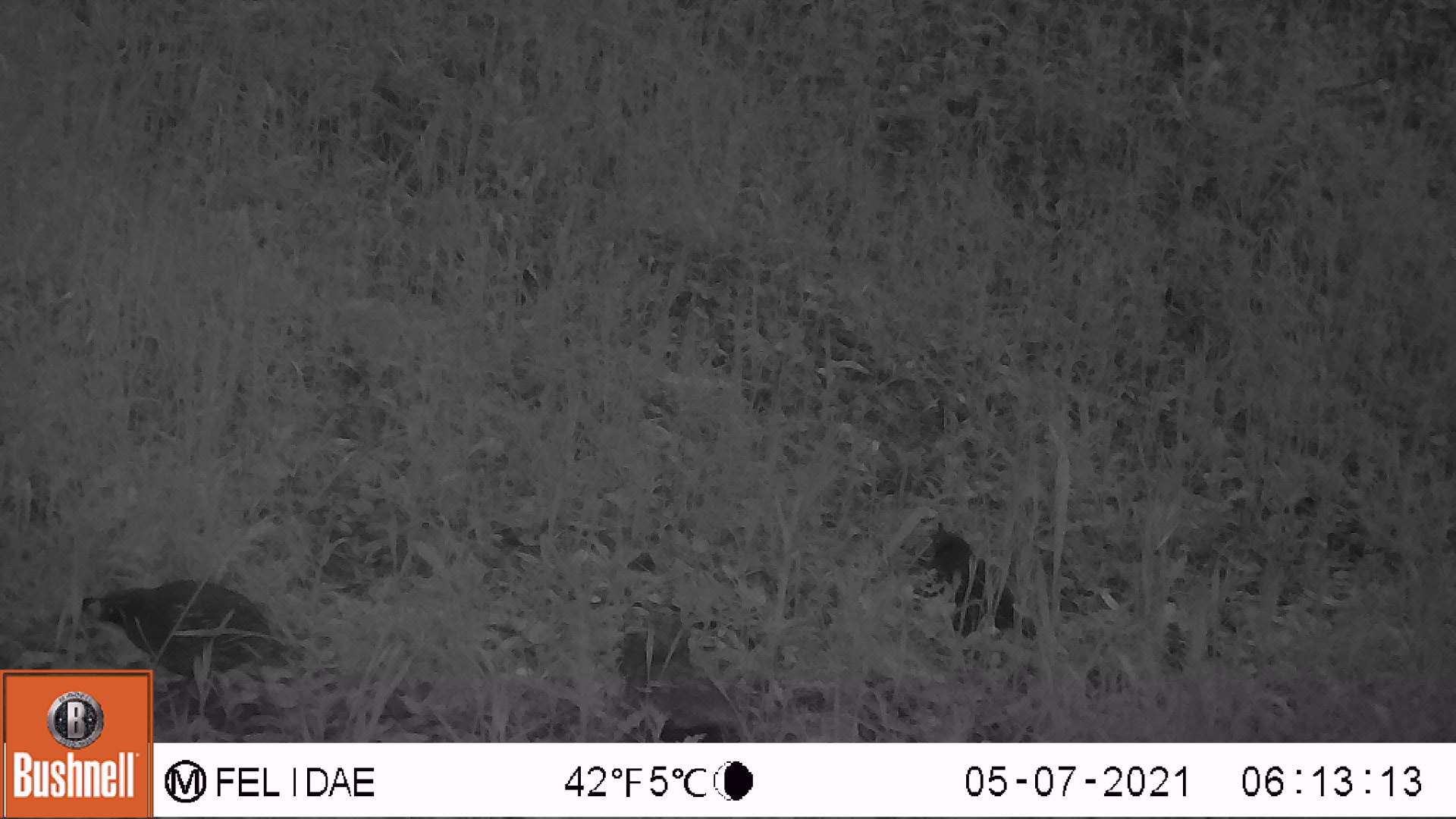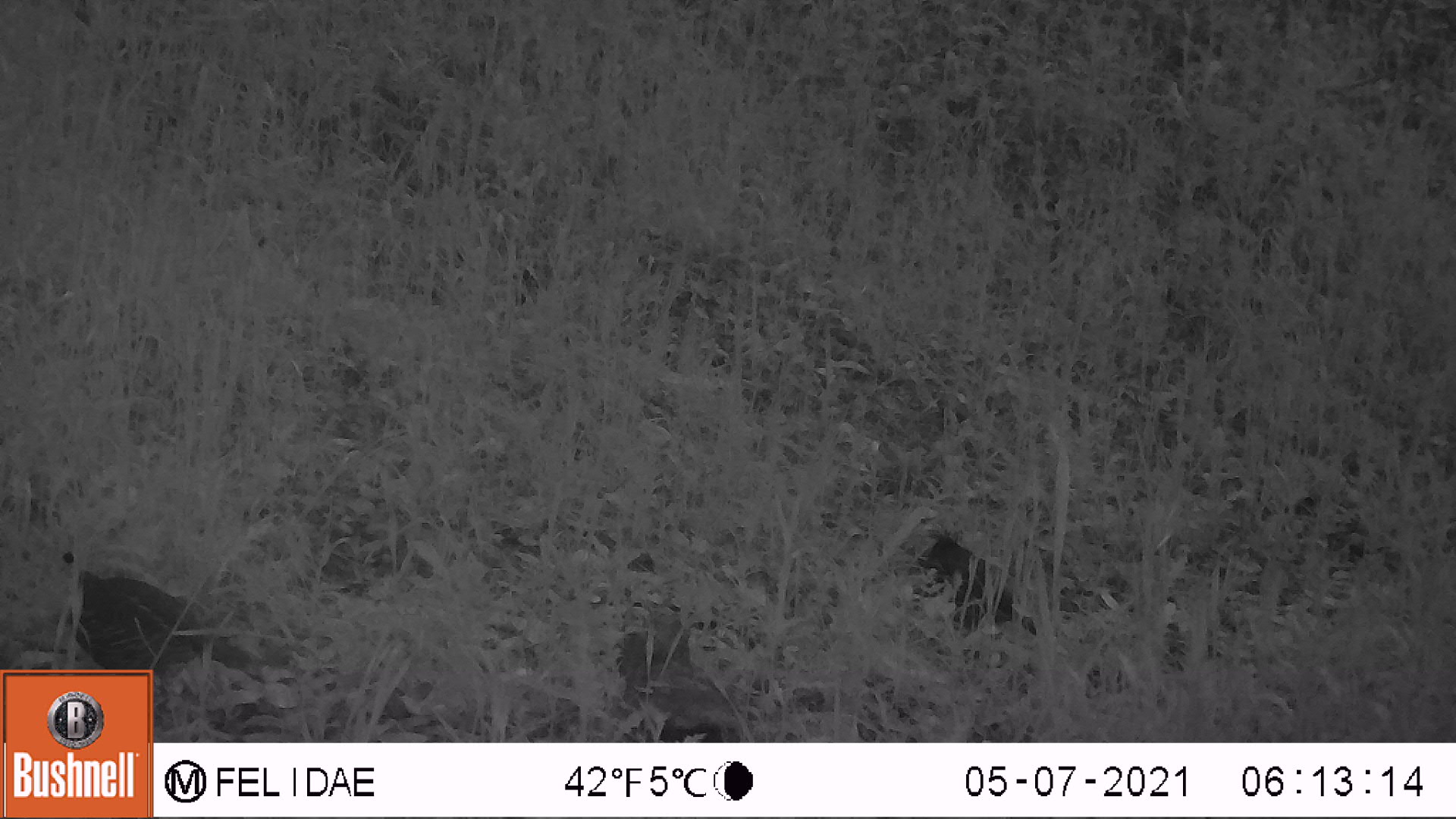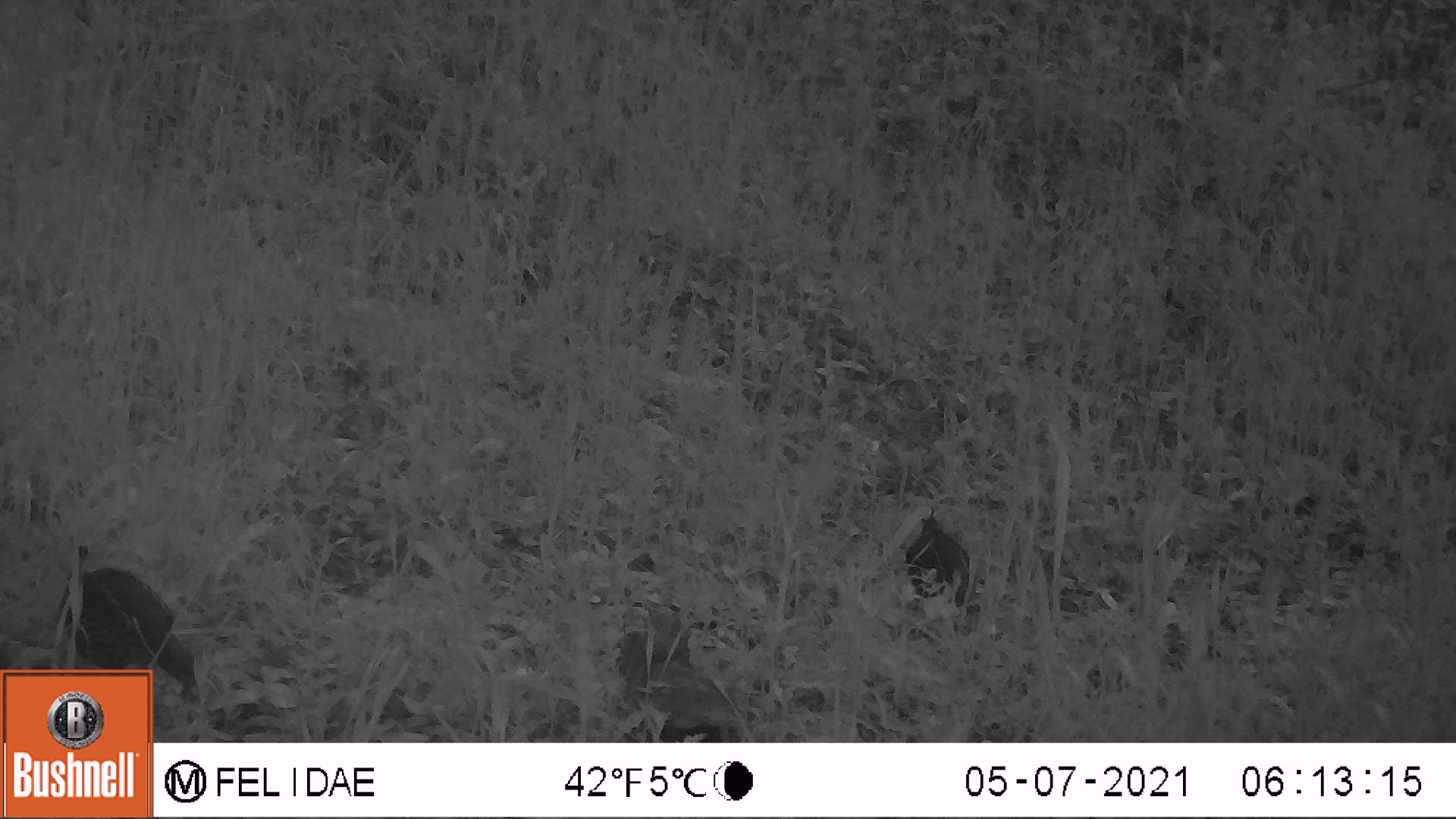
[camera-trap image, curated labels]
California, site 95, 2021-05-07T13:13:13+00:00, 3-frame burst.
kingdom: Animalia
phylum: Chordata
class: Aves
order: Galliformes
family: Odontophoridae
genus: Callipepla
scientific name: Callipepla californica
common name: california quail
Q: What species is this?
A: California quail (Callipepla californica).